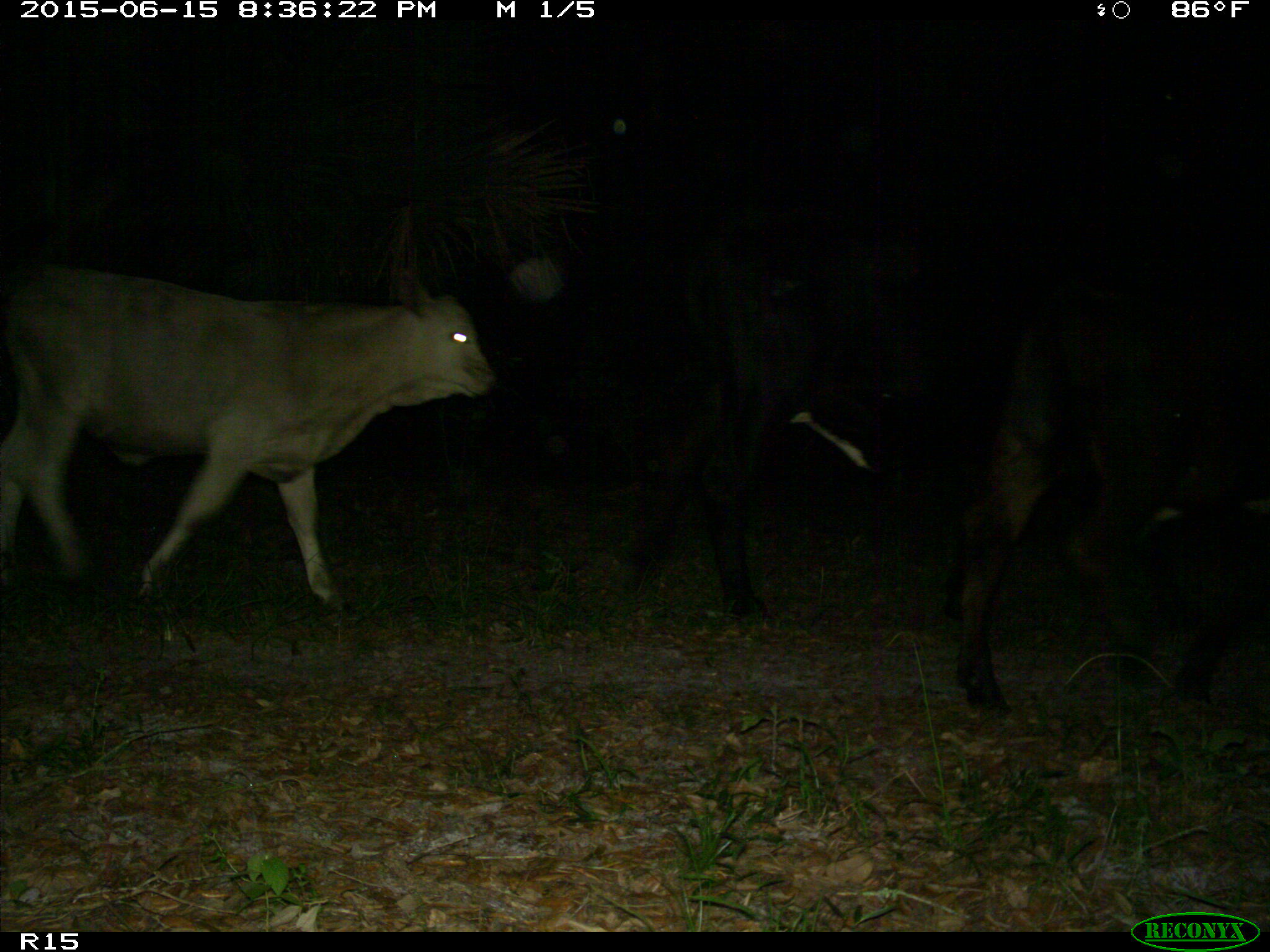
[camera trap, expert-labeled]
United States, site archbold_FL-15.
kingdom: Animalia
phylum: Chordata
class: Mammalia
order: Artiodactyla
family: Bovidae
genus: Bos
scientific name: Bos taurus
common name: domestic cow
Bos taurus (domestic cow).